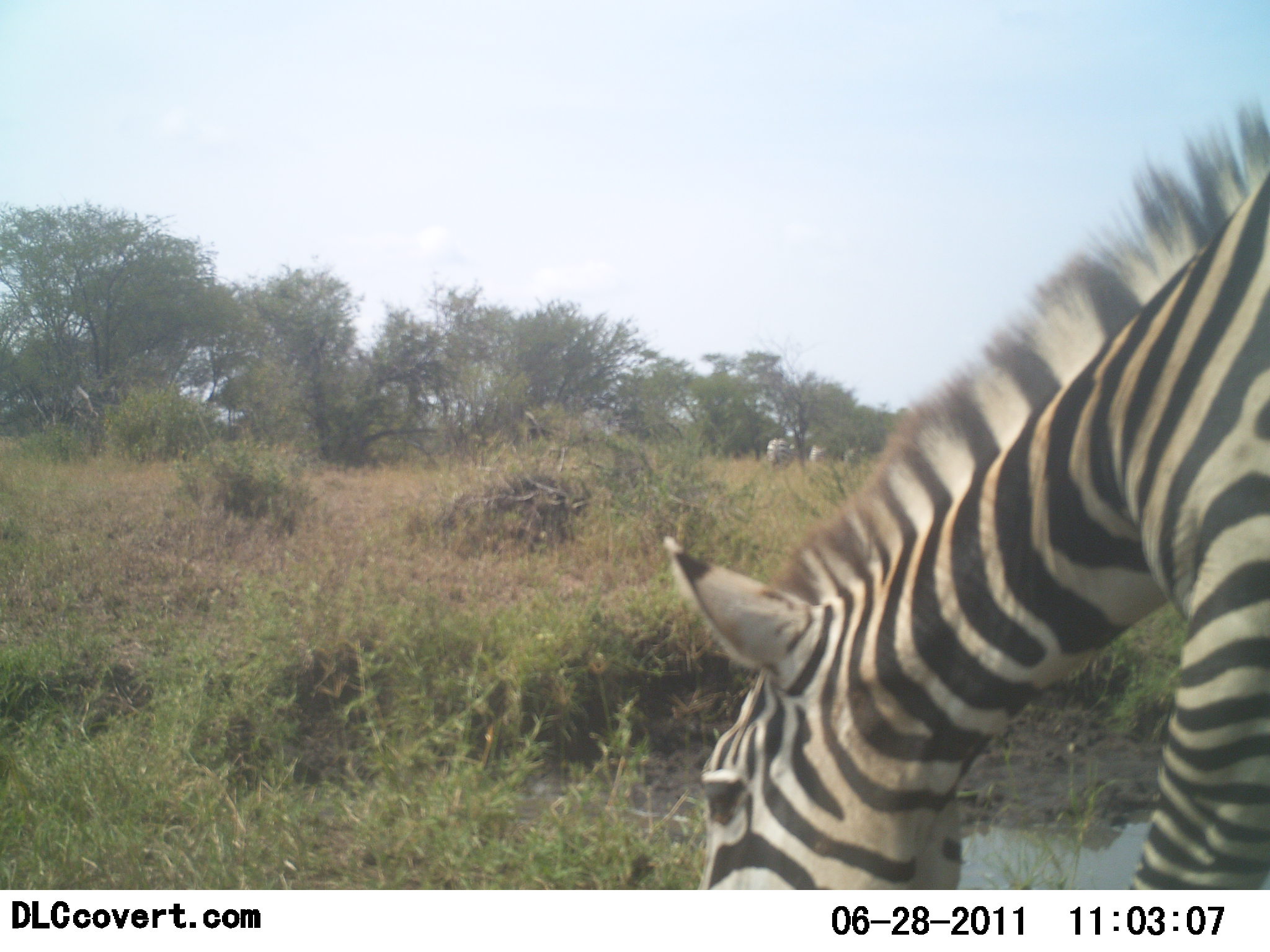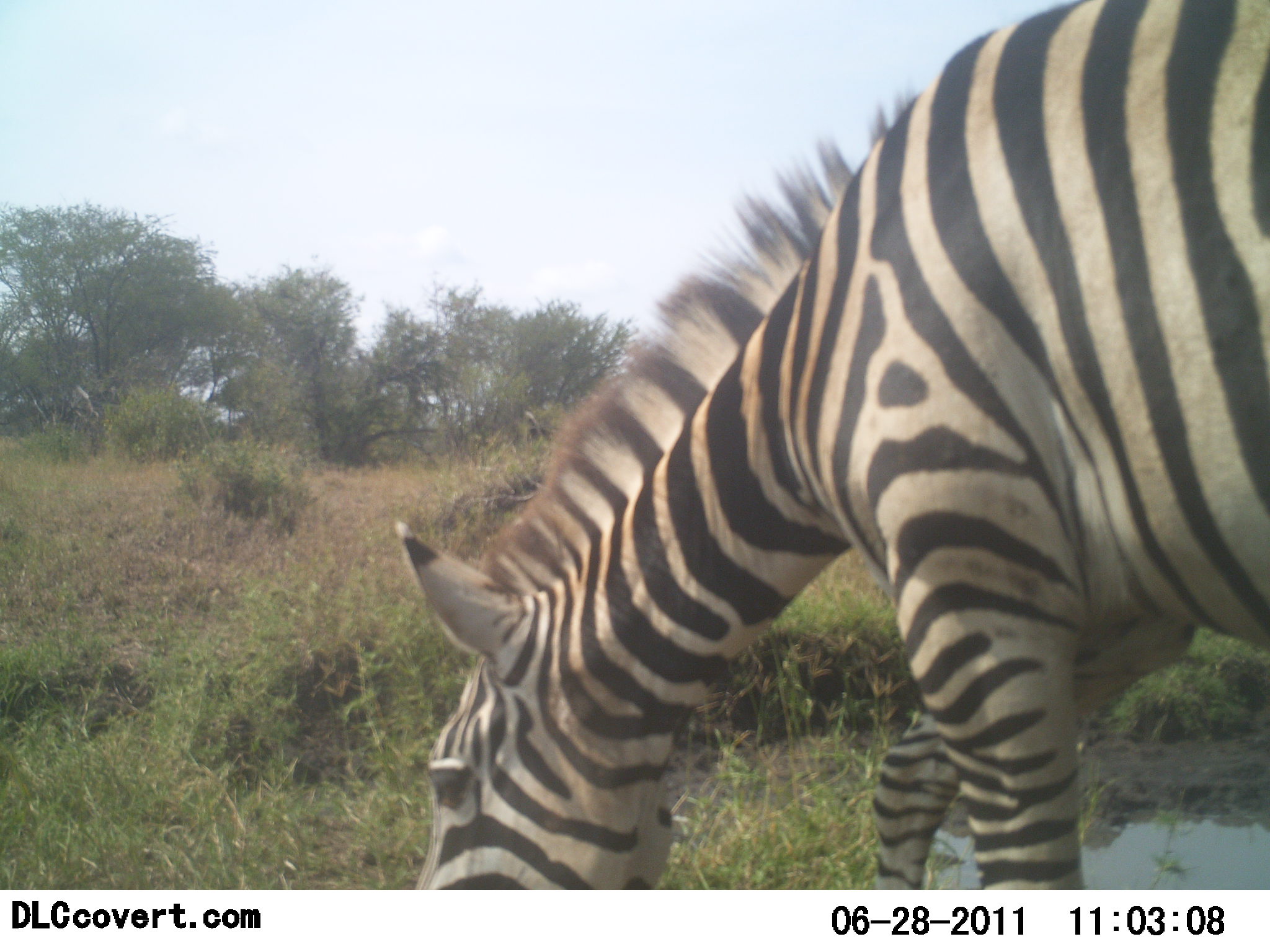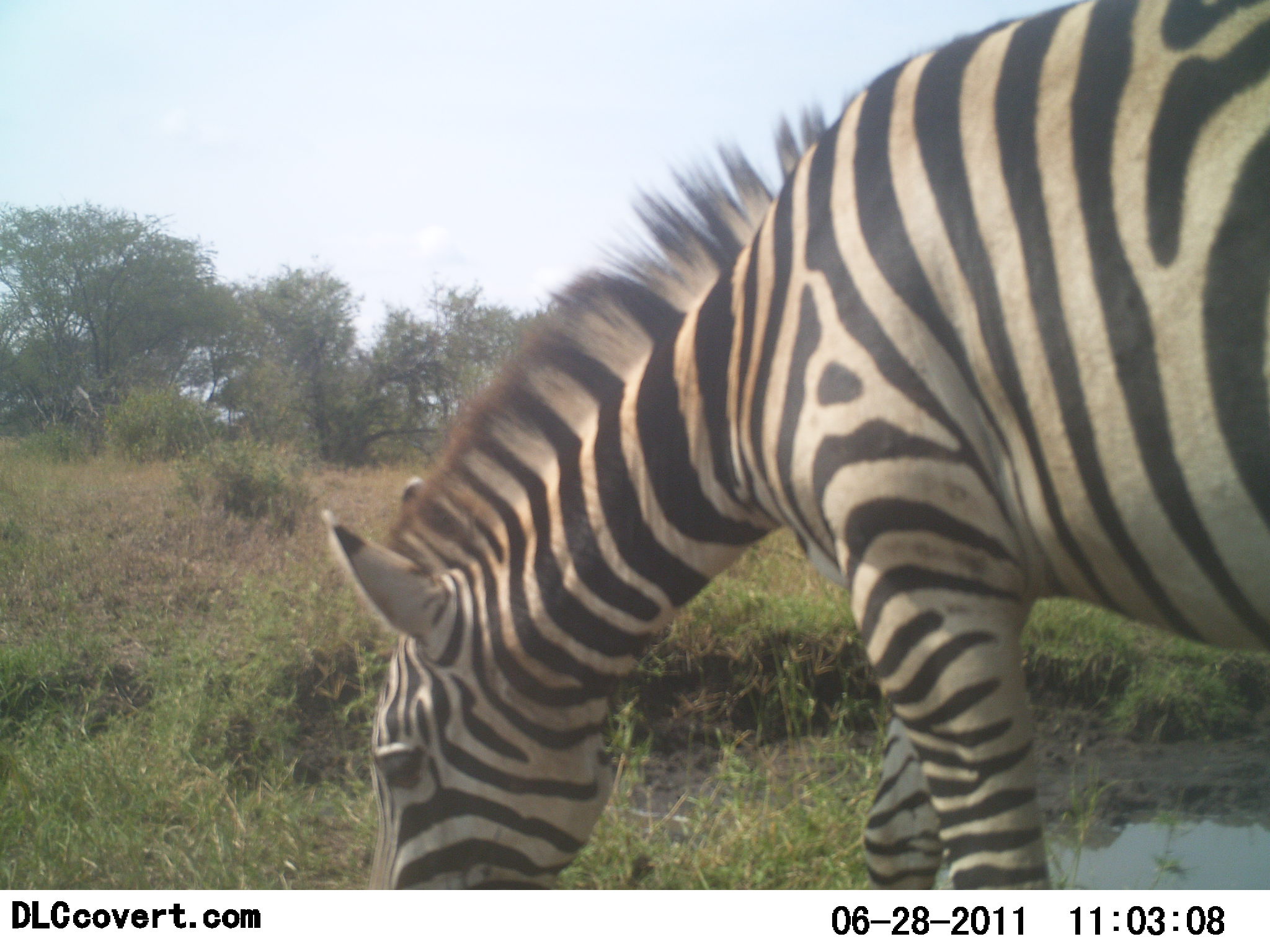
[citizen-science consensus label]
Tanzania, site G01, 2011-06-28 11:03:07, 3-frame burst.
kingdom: Animalia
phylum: Chordata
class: Mammalia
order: Perissodactyla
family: Equidae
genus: Equus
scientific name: Equus quagga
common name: plains zebra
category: zebra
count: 1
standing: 31%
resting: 8%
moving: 23%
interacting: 8%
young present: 0%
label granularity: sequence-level